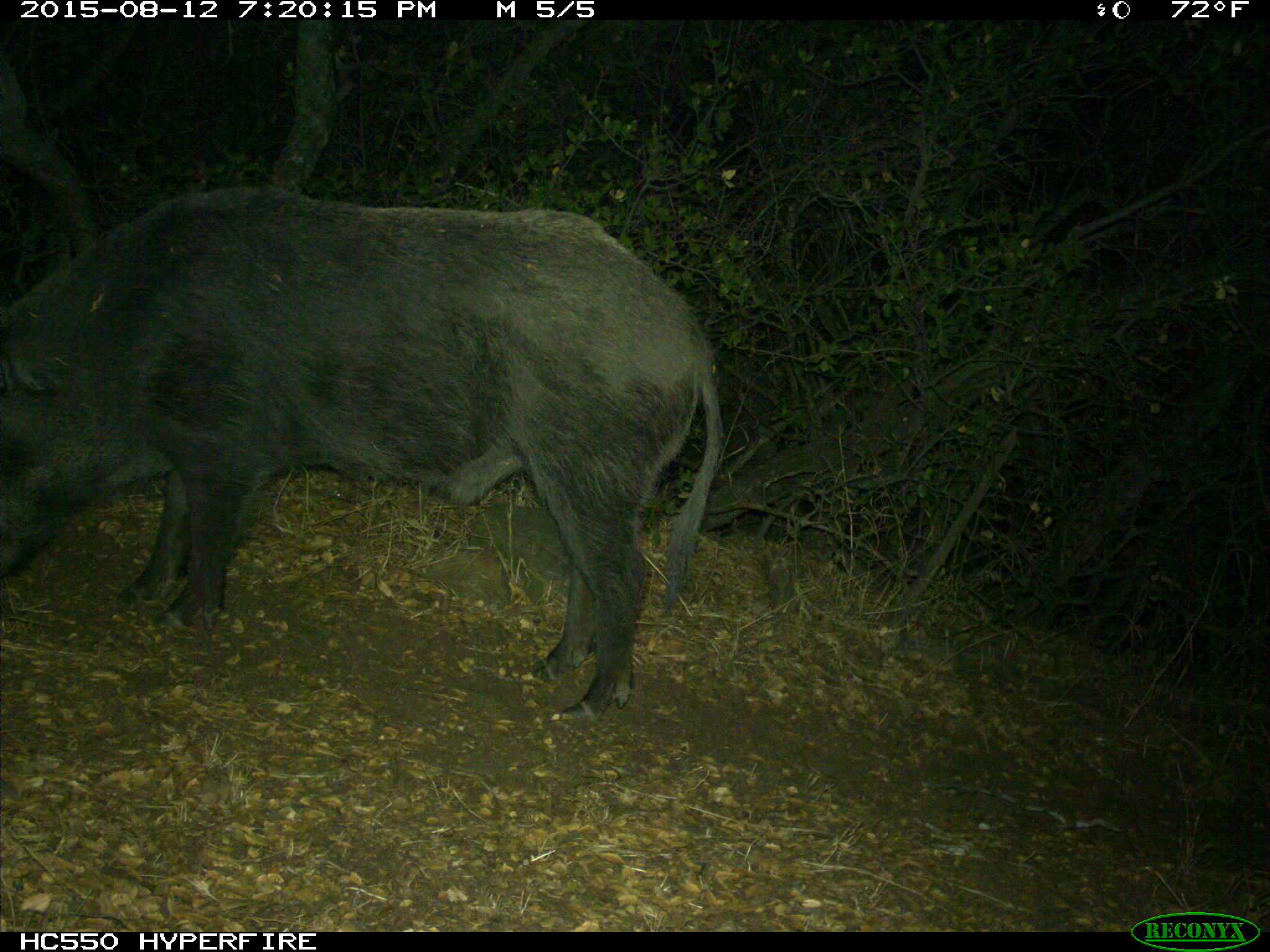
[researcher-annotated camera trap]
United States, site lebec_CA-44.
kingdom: Animalia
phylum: Chordata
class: Mammalia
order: Artiodactyla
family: Suidae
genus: Sus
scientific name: Sus scrofa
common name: wild boar